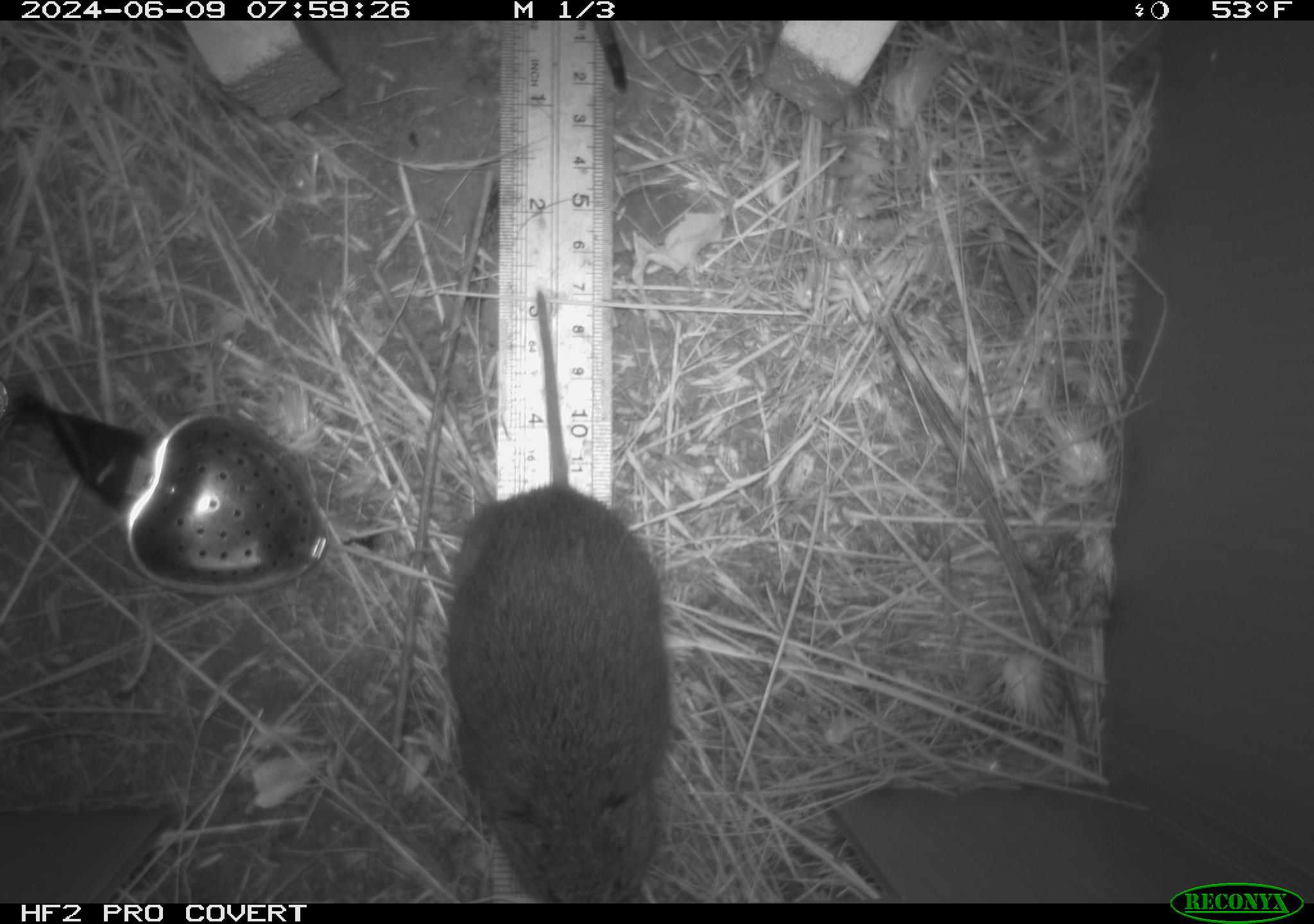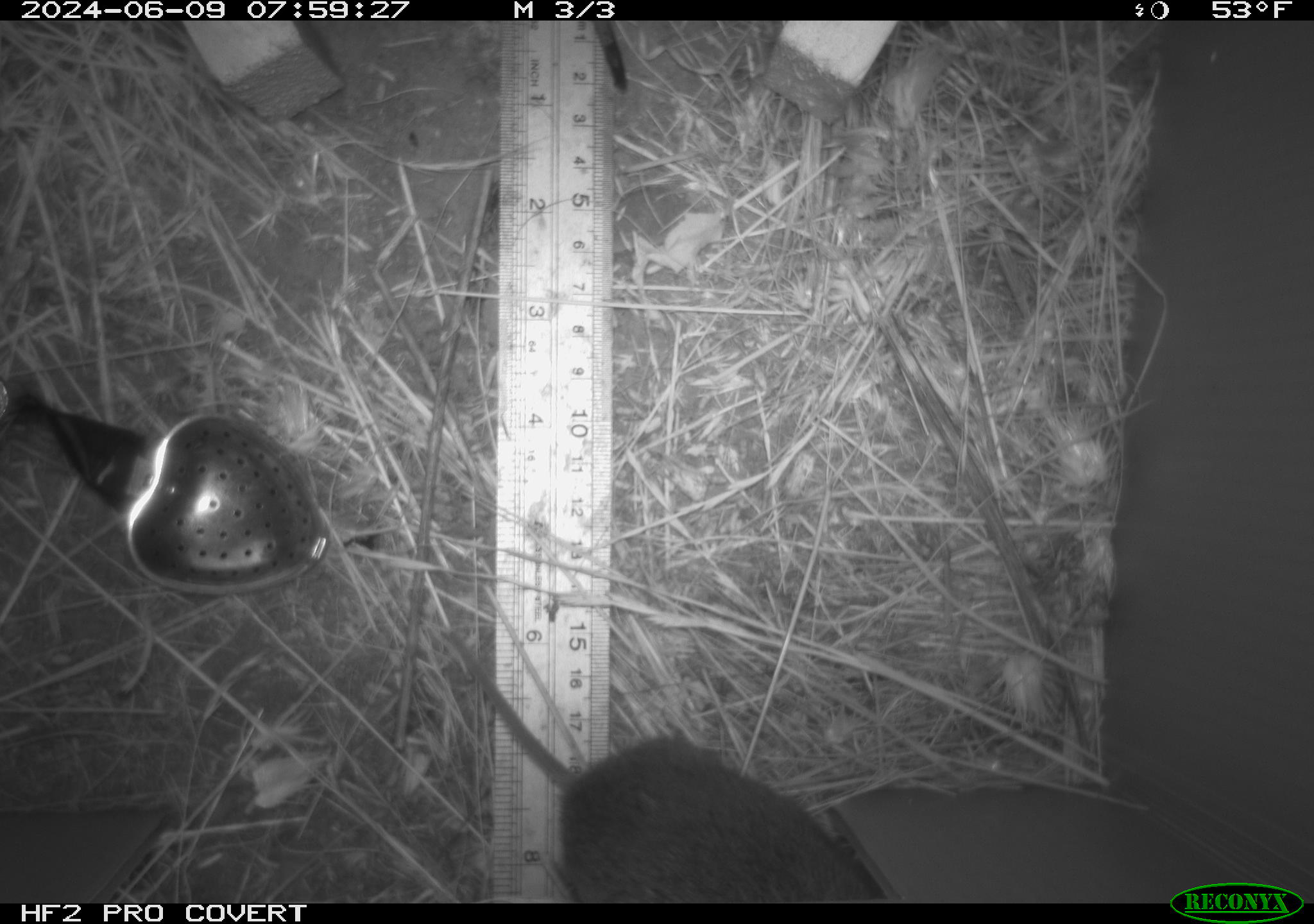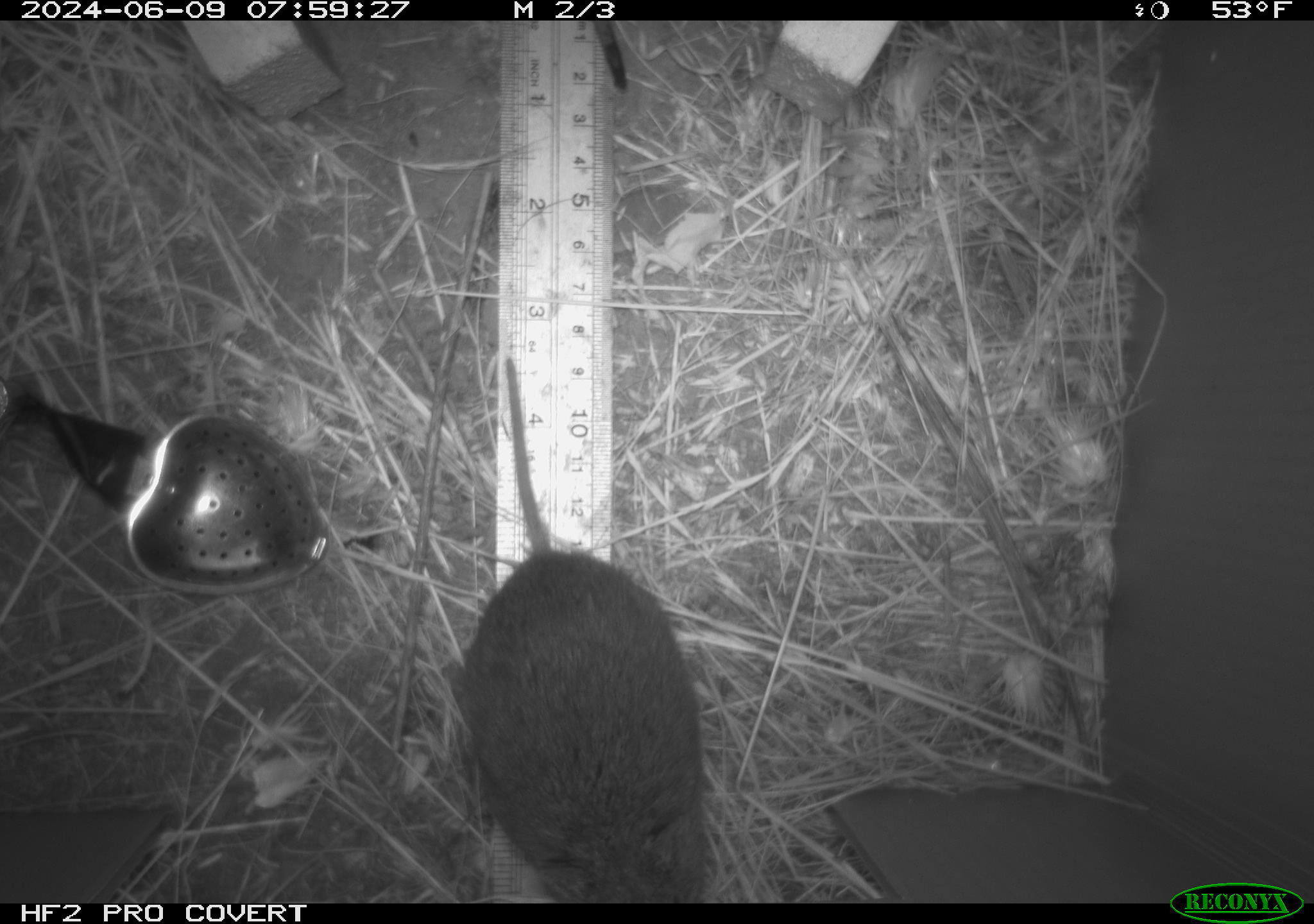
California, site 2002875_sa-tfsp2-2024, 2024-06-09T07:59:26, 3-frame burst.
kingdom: Animalia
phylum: Chordata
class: Mammalia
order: Rodentia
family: Cricetidae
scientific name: Arvicolinae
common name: voles, lemmings, and muskrats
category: arvicolinae subfamily